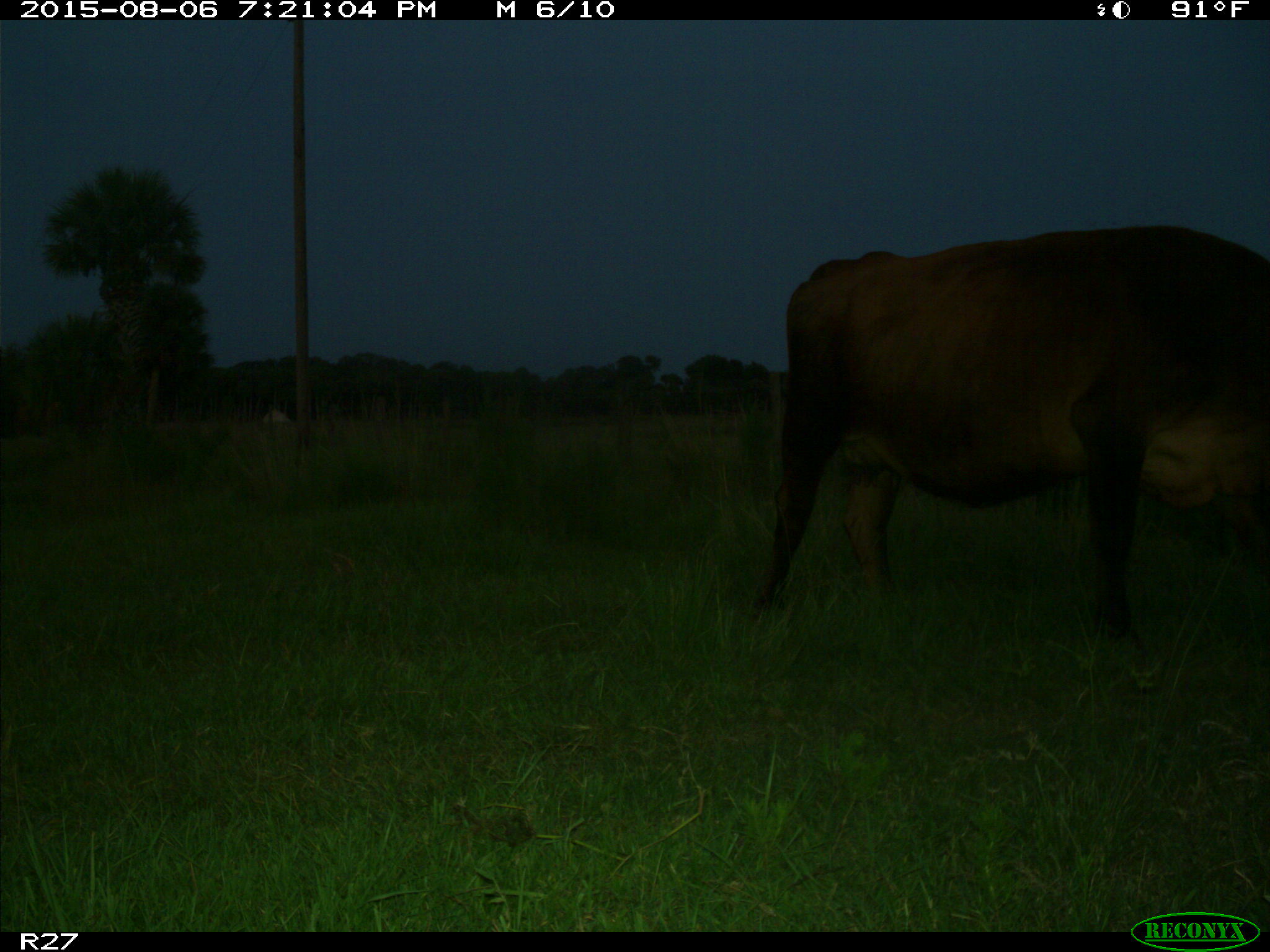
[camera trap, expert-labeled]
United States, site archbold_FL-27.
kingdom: Animalia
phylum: Chordata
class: Mammalia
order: Artiodactyla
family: Bovidae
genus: Bos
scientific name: Bos taurus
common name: domestic cow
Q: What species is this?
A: Bos taurus (domestic cow).